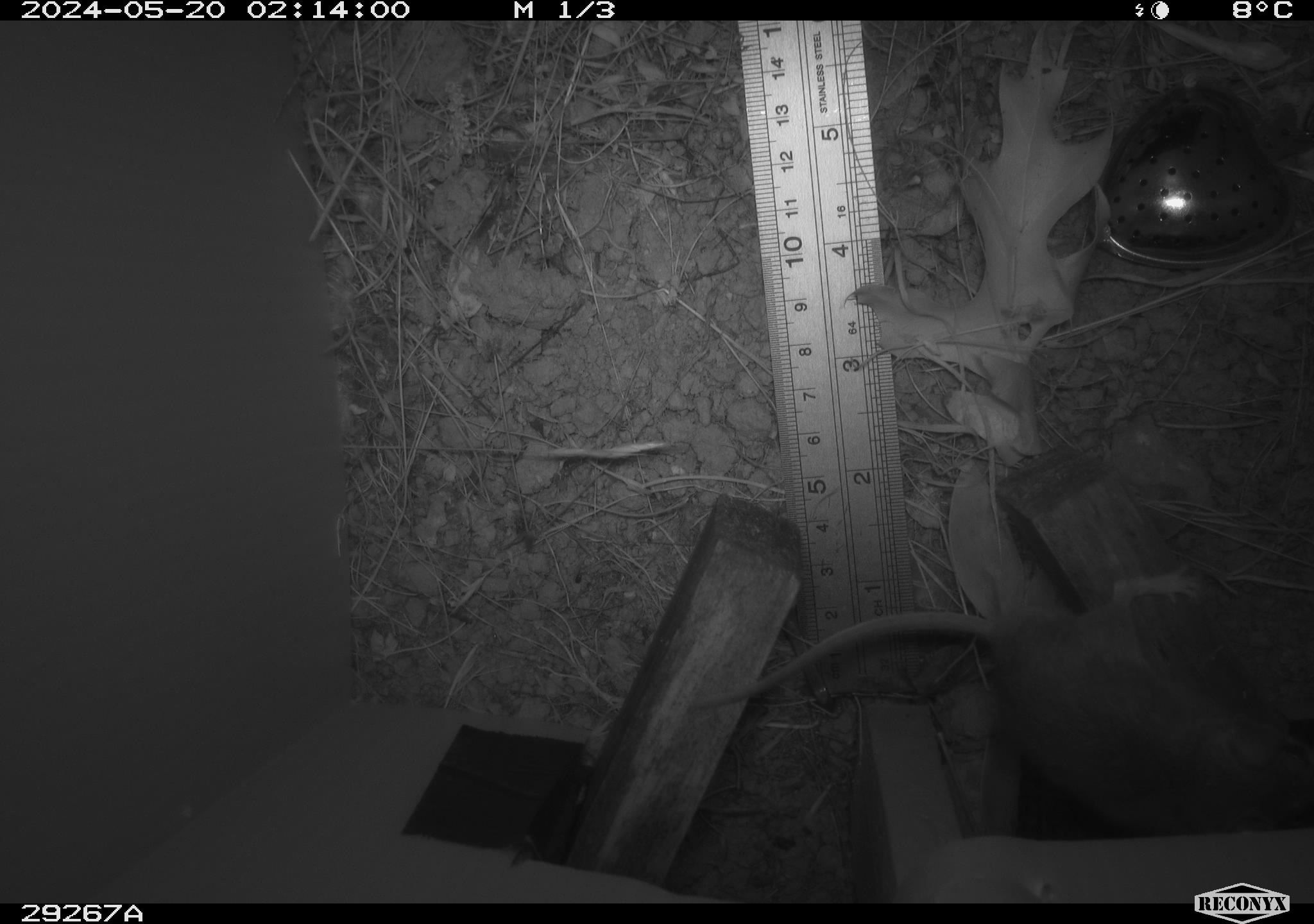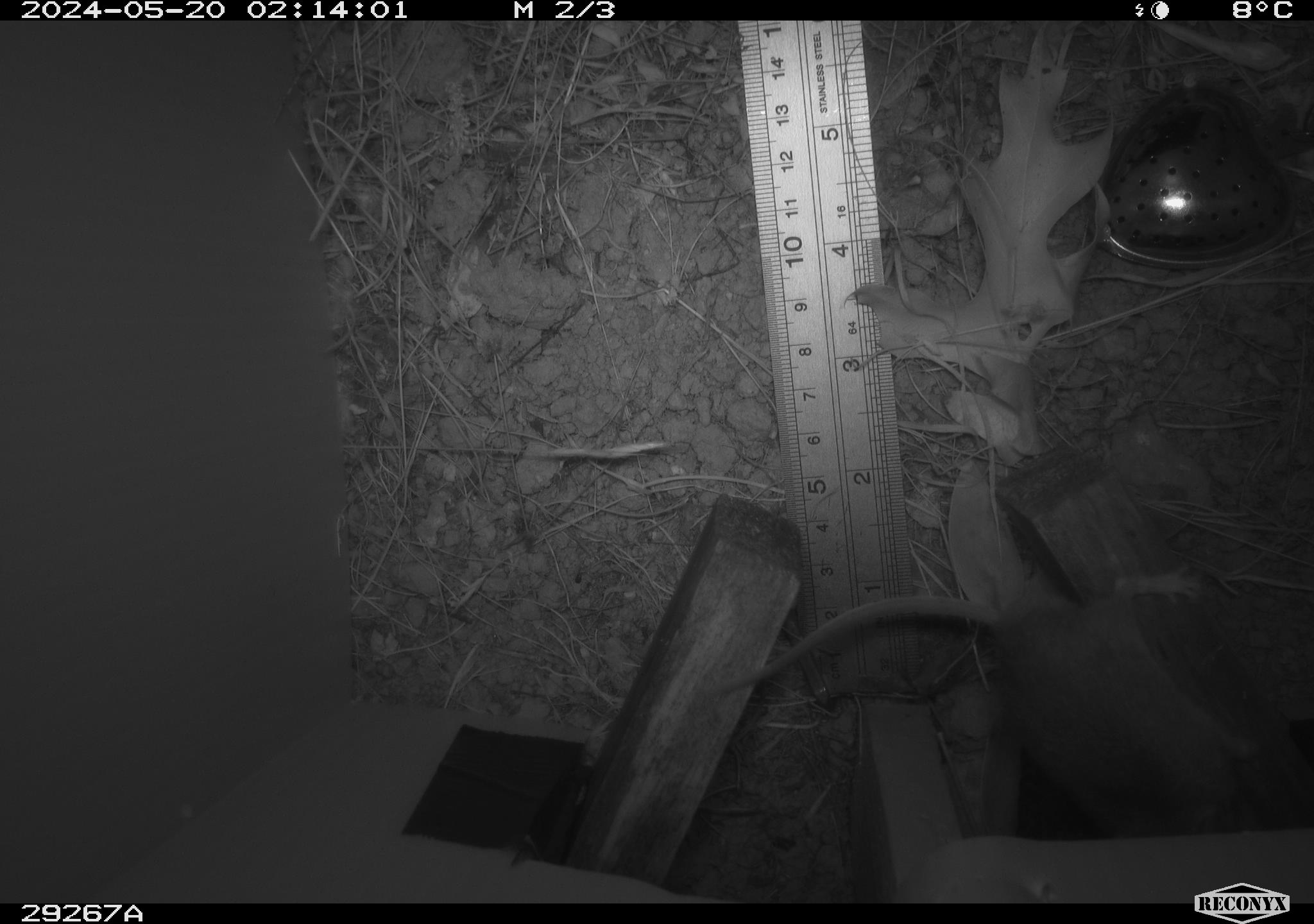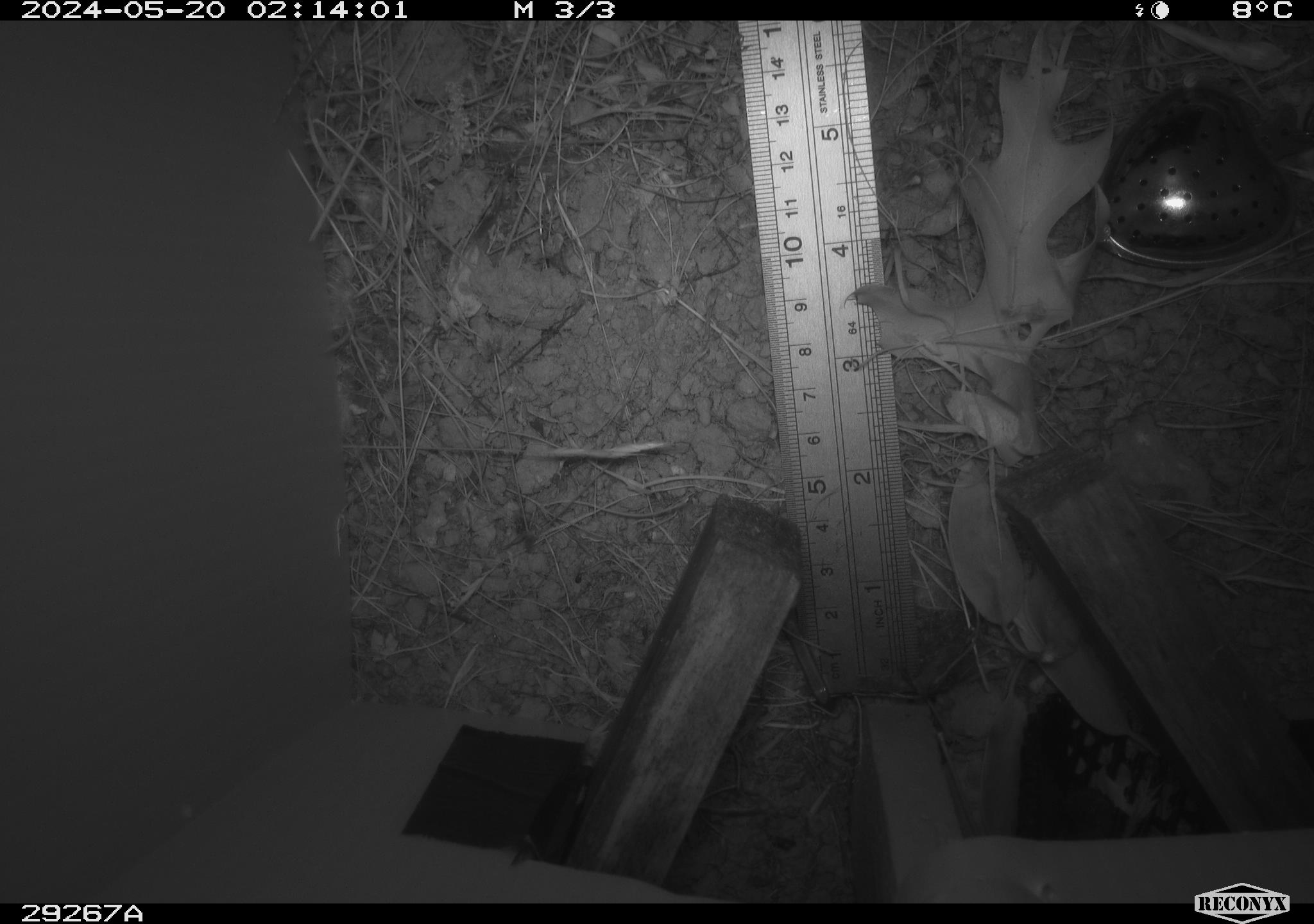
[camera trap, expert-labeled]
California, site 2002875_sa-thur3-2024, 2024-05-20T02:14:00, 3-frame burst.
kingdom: Animalia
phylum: Chordata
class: Mammalia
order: Rodentia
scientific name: Rodentia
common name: mouse species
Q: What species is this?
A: Mouse species (Rodentia).